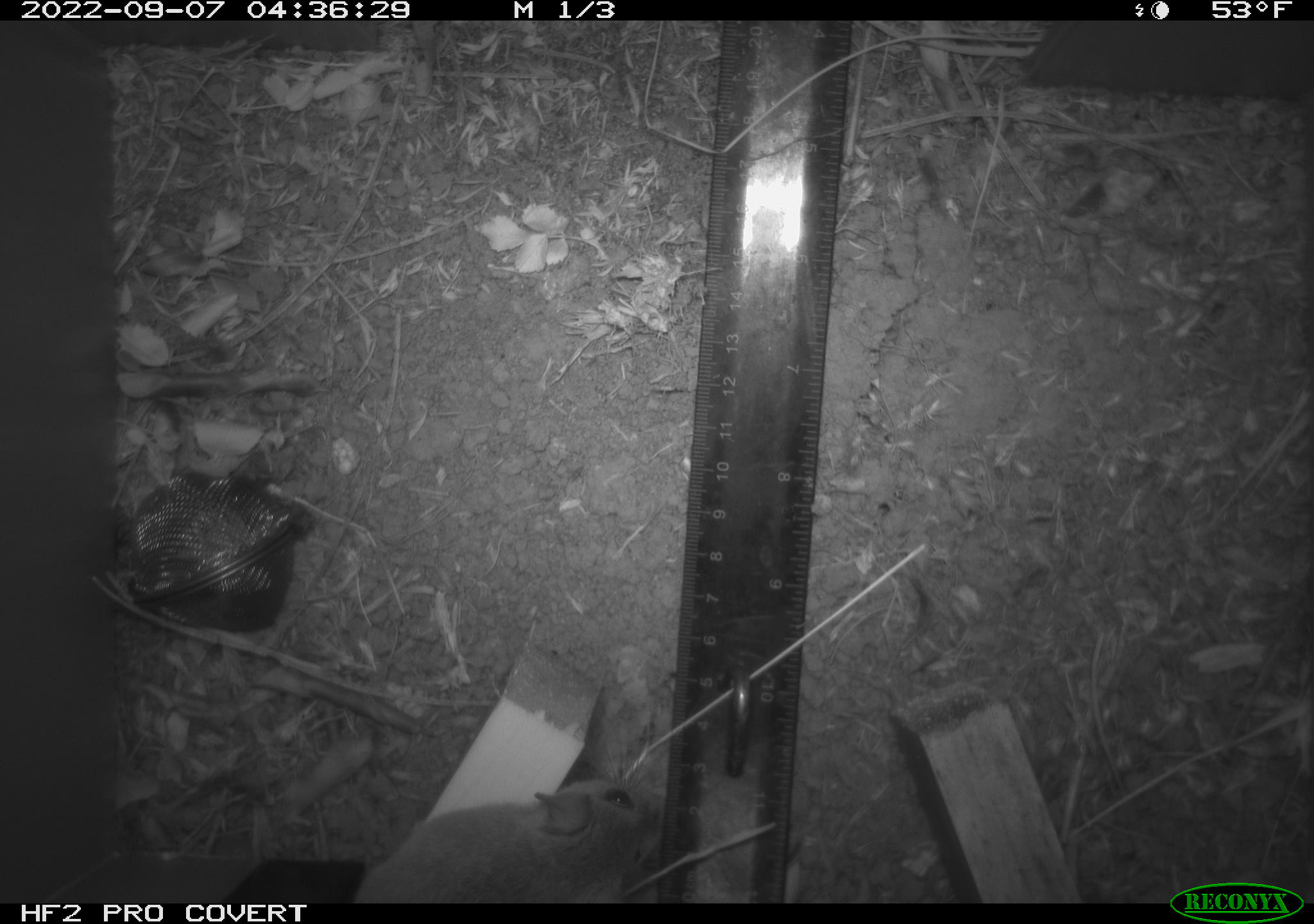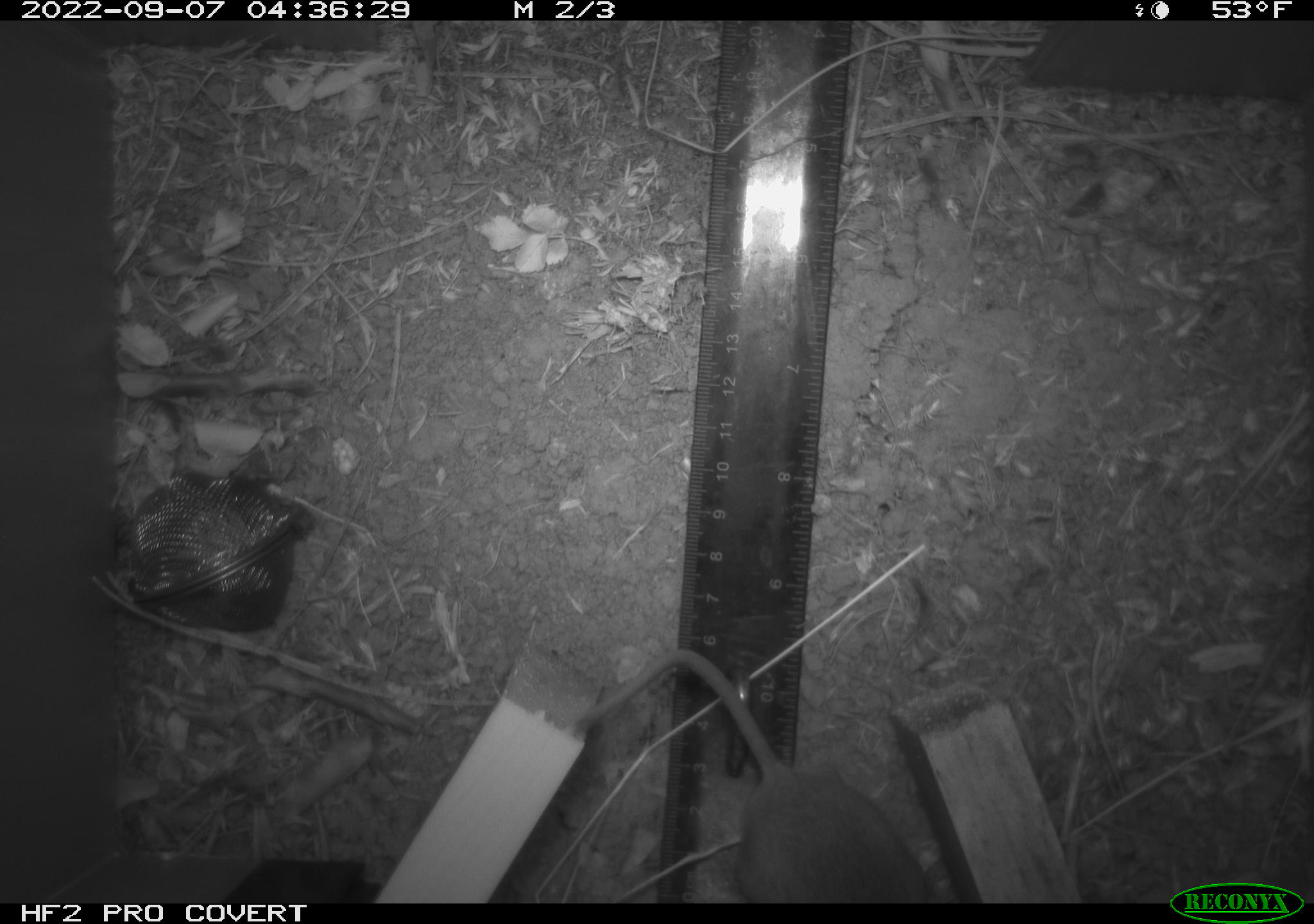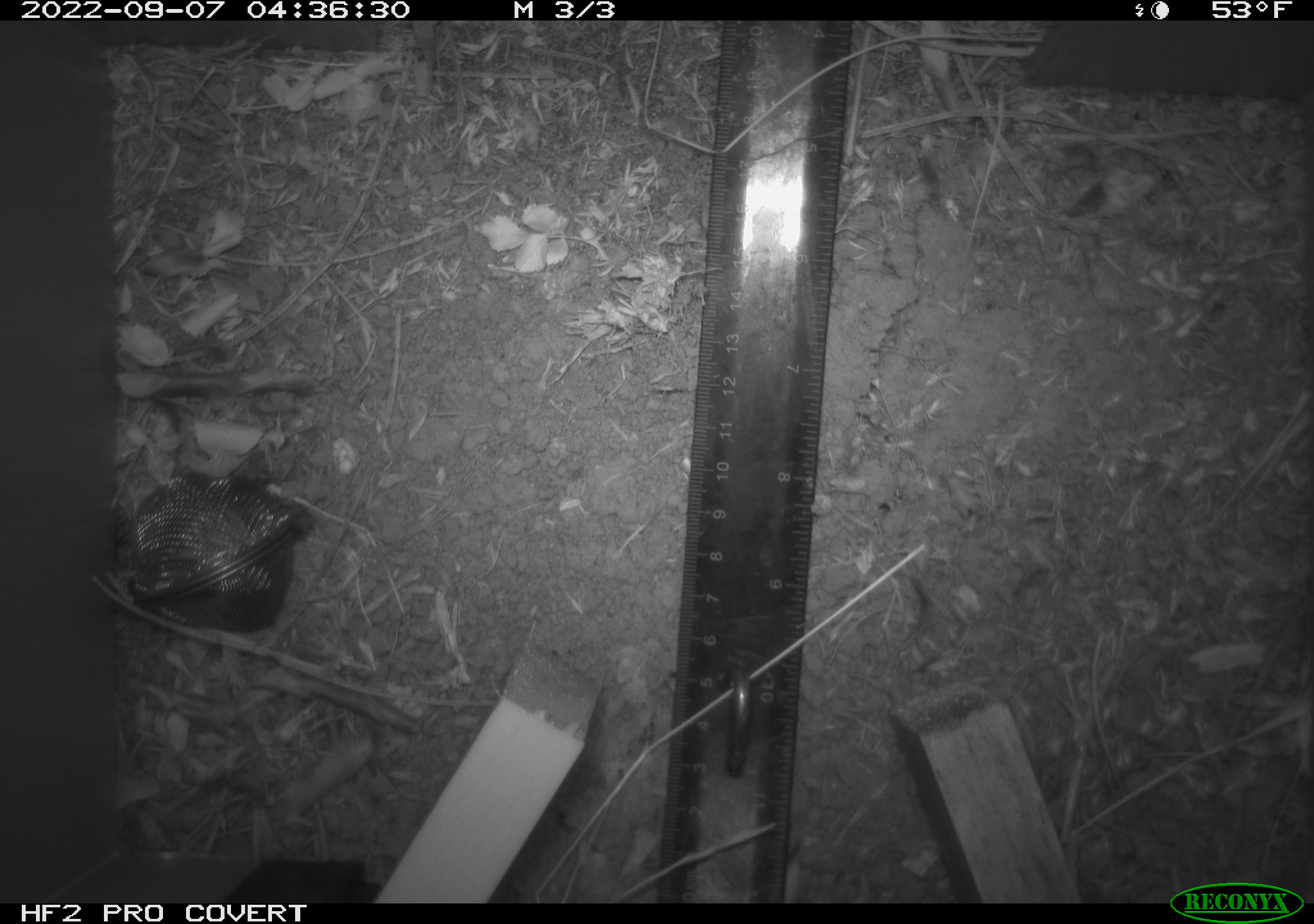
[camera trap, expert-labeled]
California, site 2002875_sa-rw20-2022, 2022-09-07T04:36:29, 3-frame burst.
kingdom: Animalia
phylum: Chordata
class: Mammalia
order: Rodentia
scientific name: Rodentia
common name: mouse species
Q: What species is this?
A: Mouse species (Rodentia).